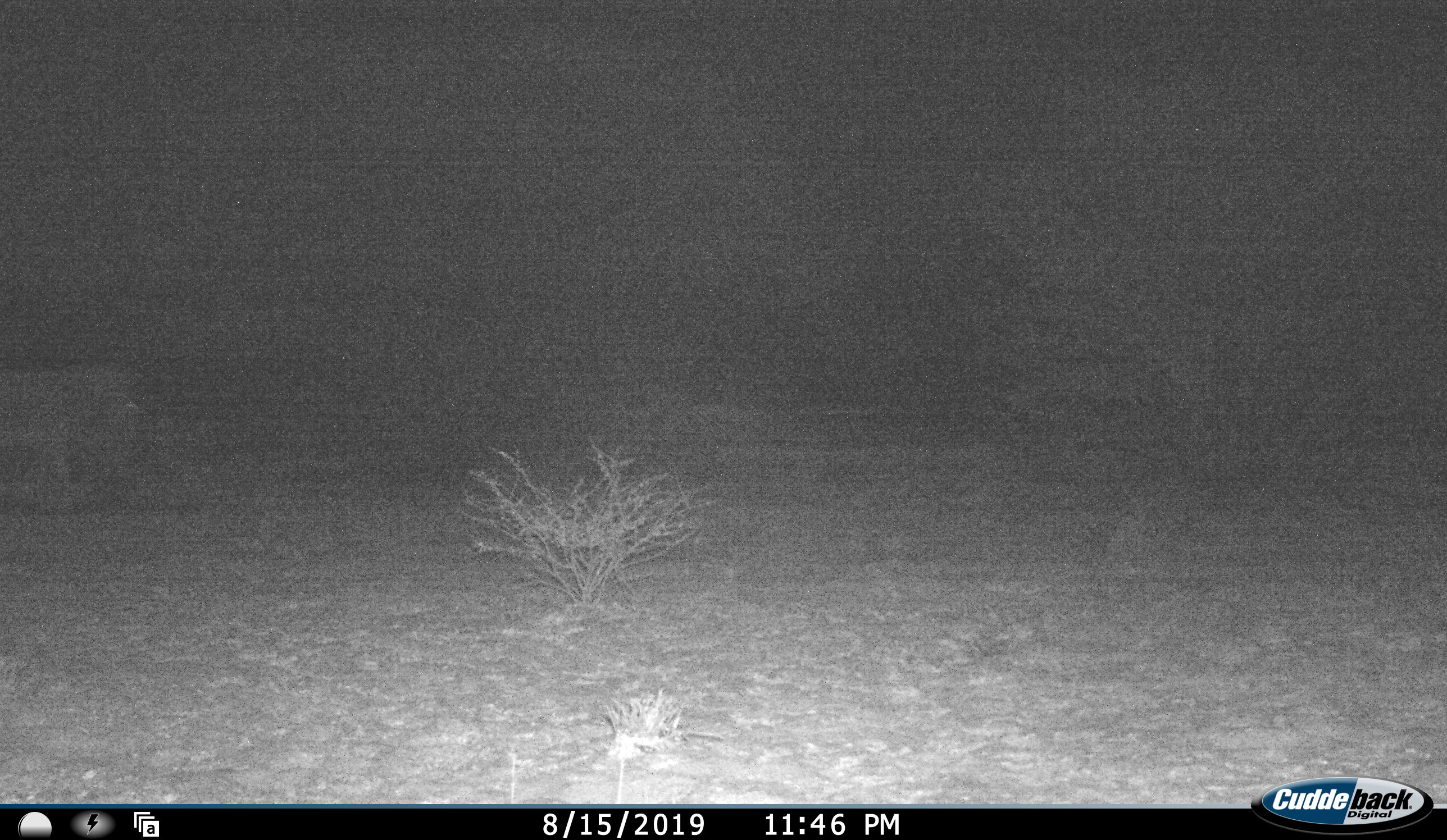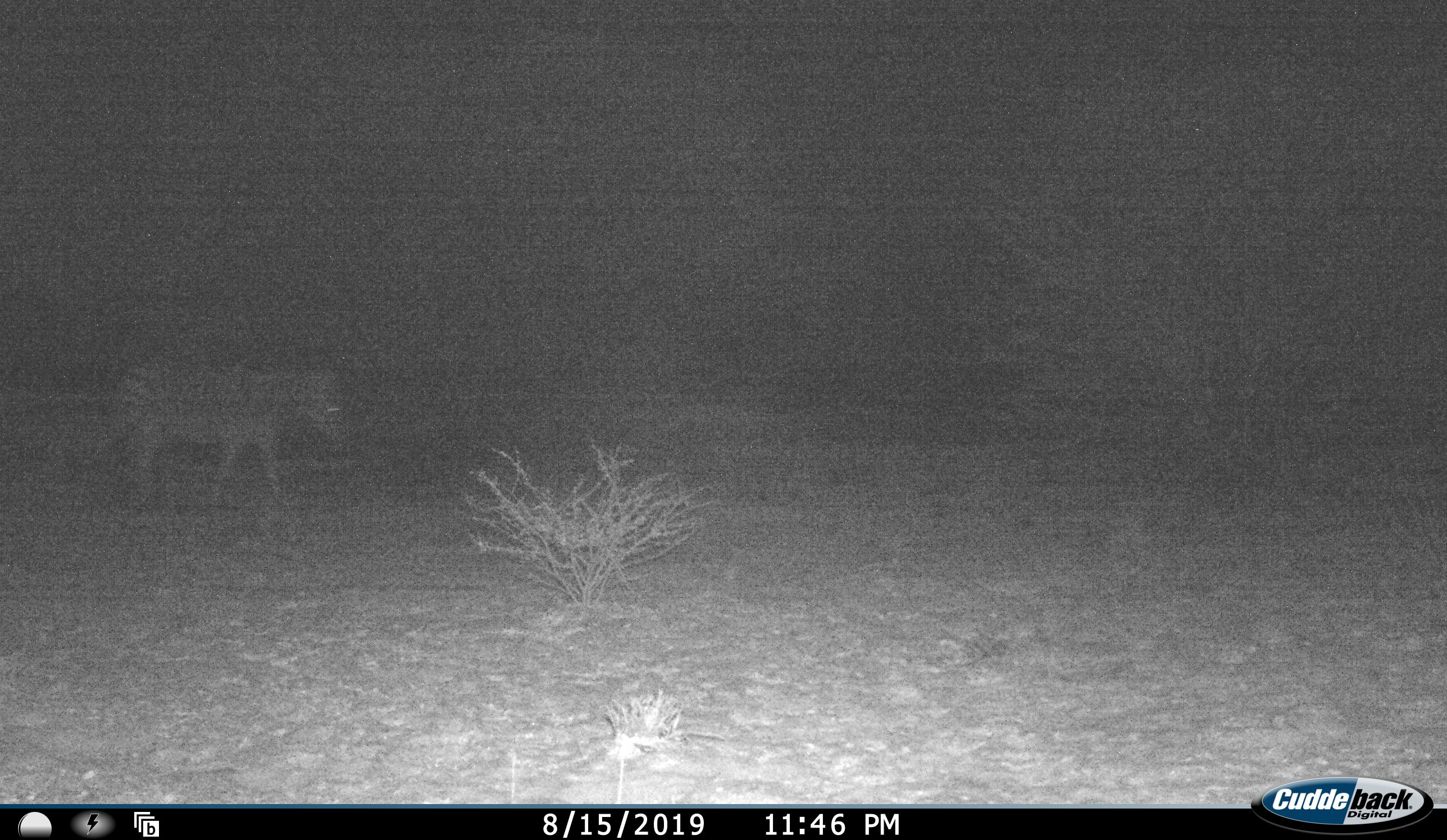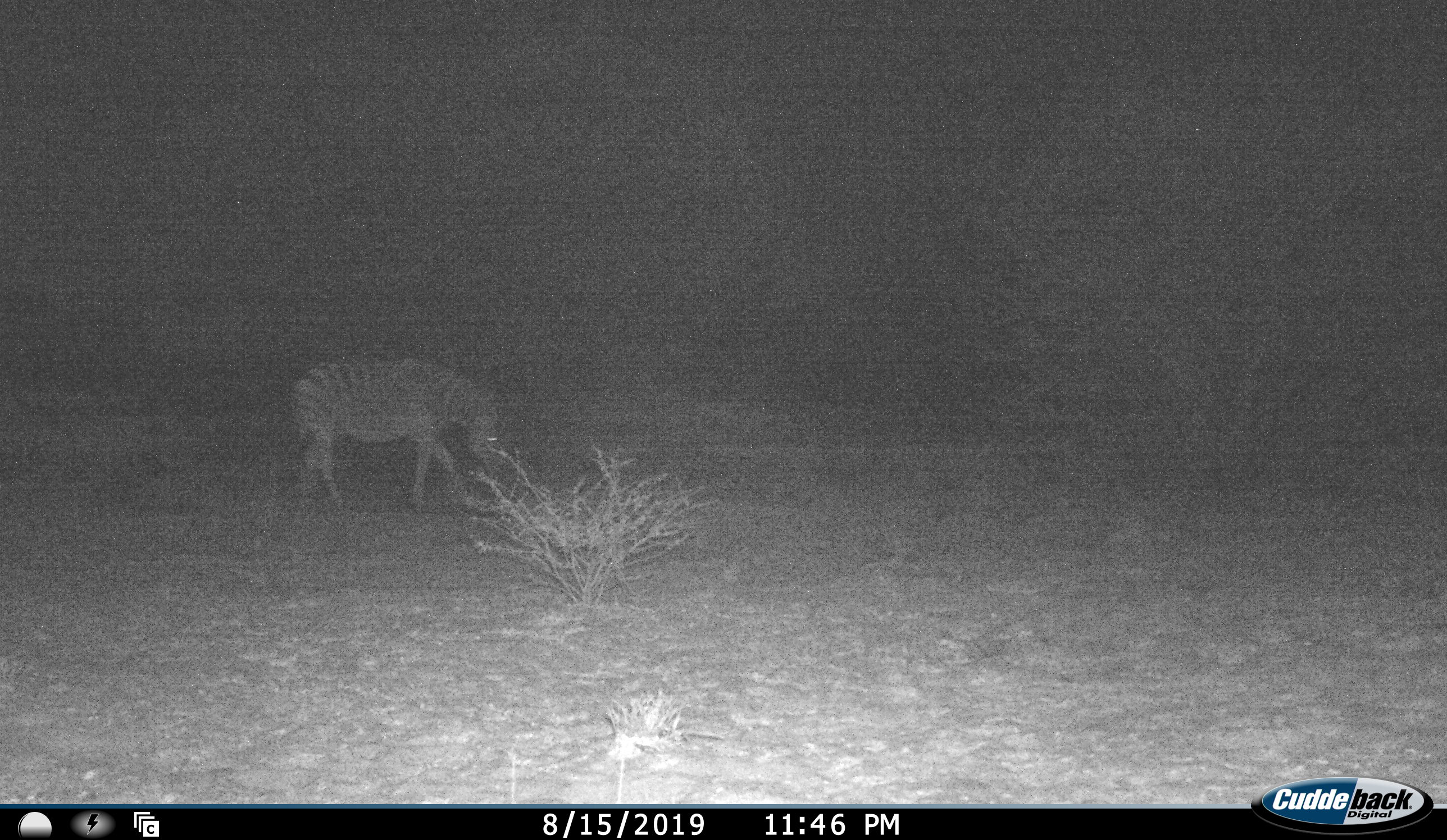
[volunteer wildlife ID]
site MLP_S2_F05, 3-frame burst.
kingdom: Animalia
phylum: Chordata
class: Mammalia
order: Perissodactyla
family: Equidae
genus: Equus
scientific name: Equus quagga burchellii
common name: burchell's zebra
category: zebraburchells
Zebraburchells (burchell's zebra) (Equus quagga burchellii), count 1. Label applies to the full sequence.